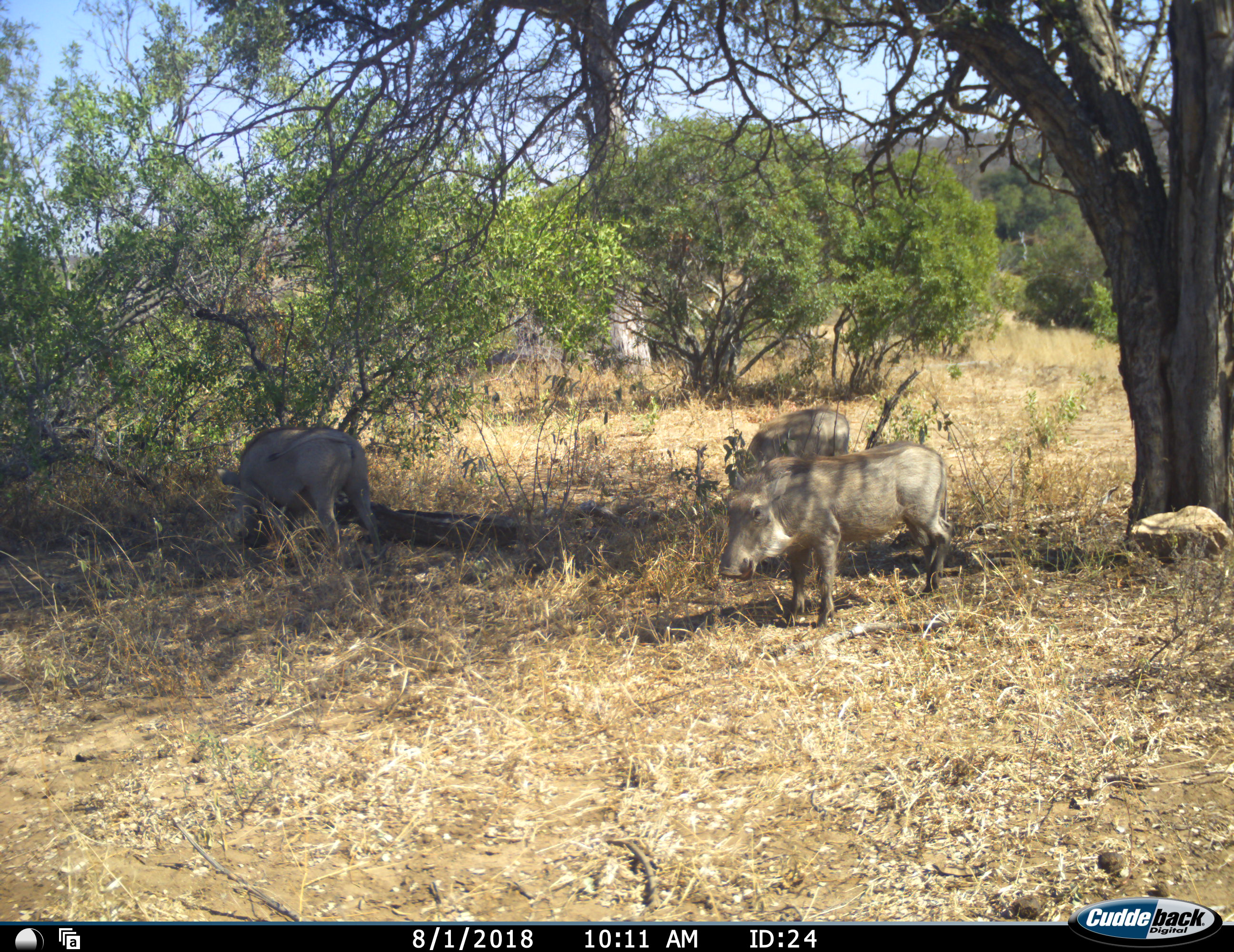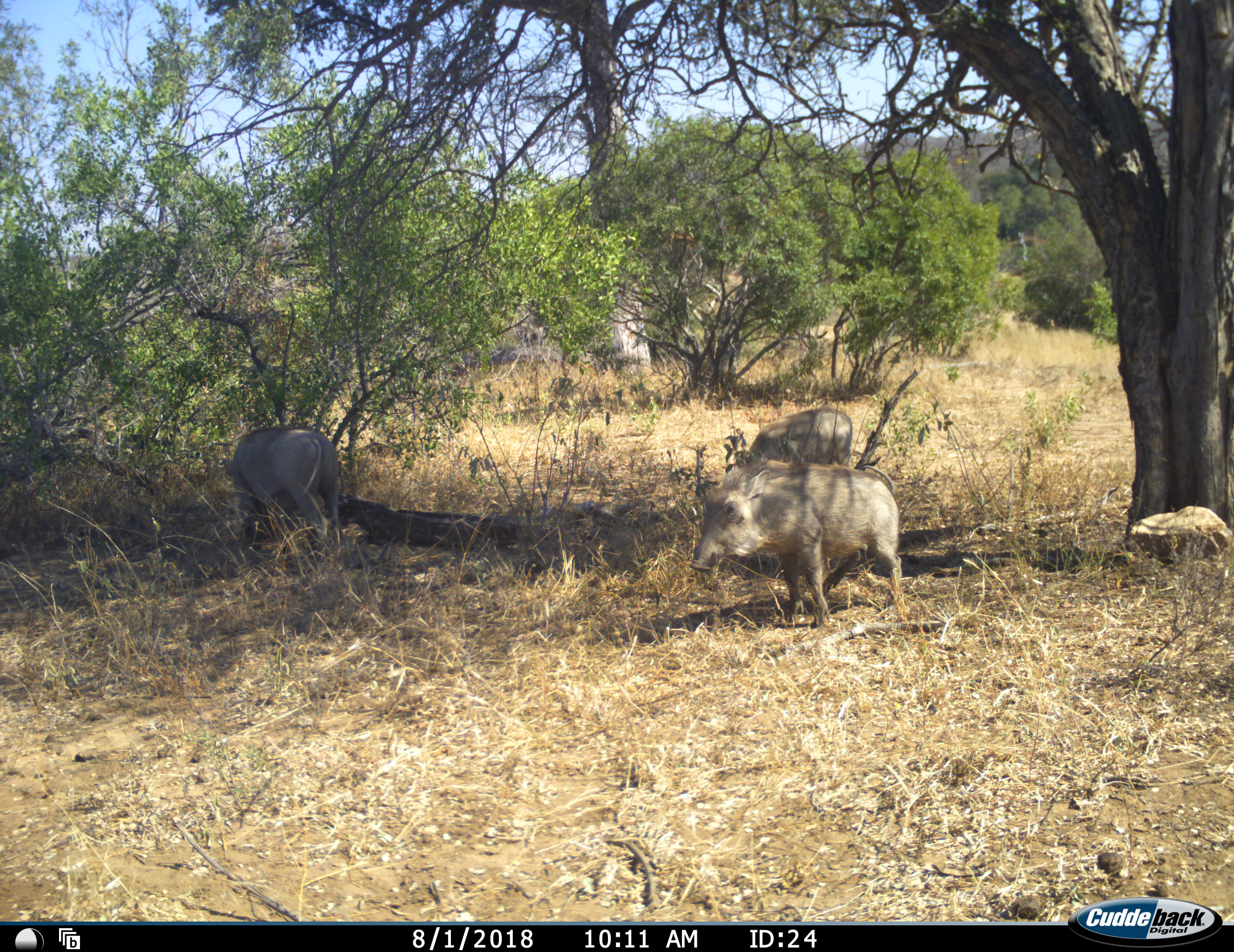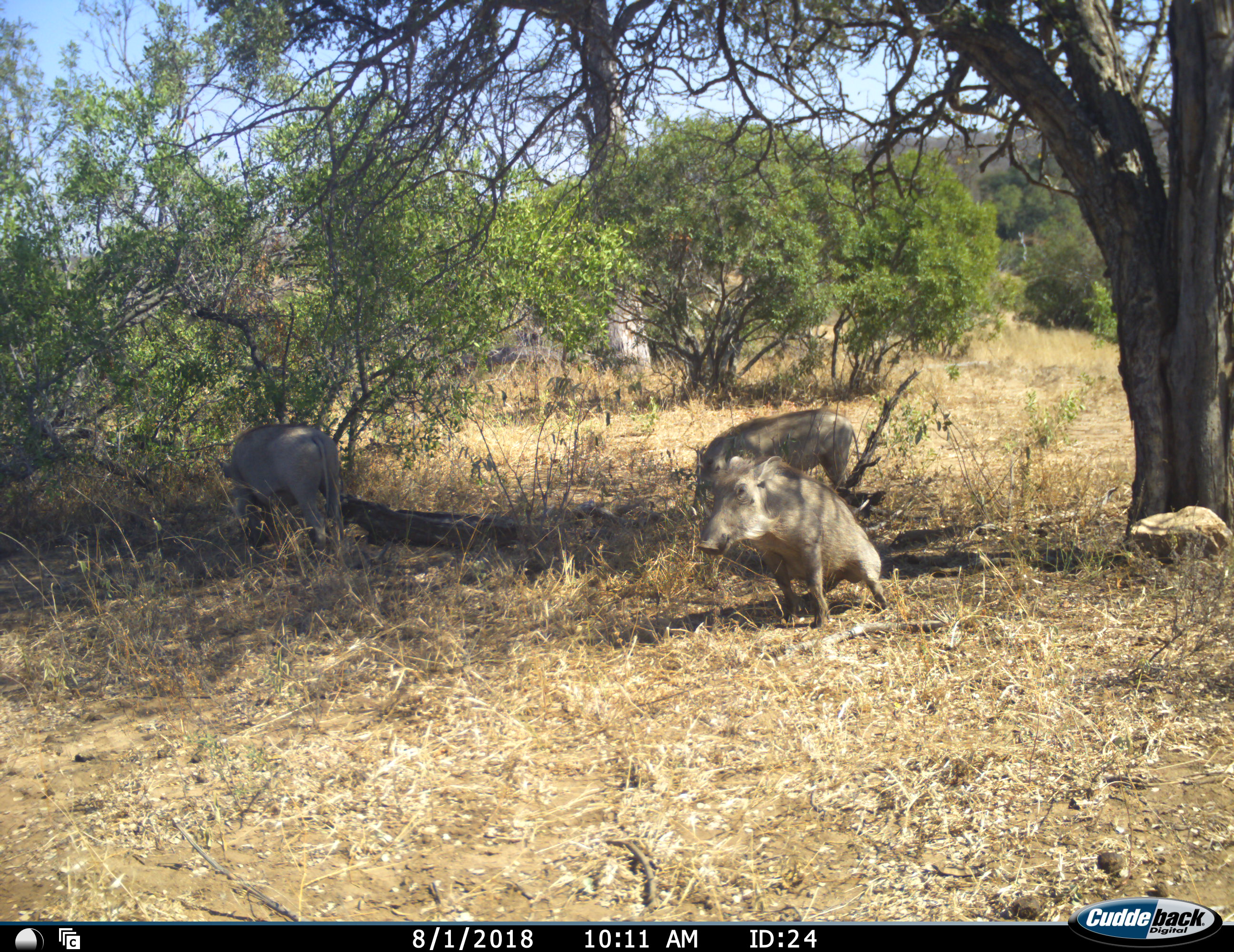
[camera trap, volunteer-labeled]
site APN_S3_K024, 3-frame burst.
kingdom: Animalia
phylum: Chordata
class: Mammalia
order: Artiodactyla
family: Suidae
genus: Phacochoerus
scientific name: Phacochoerus africanus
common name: warthog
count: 3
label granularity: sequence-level